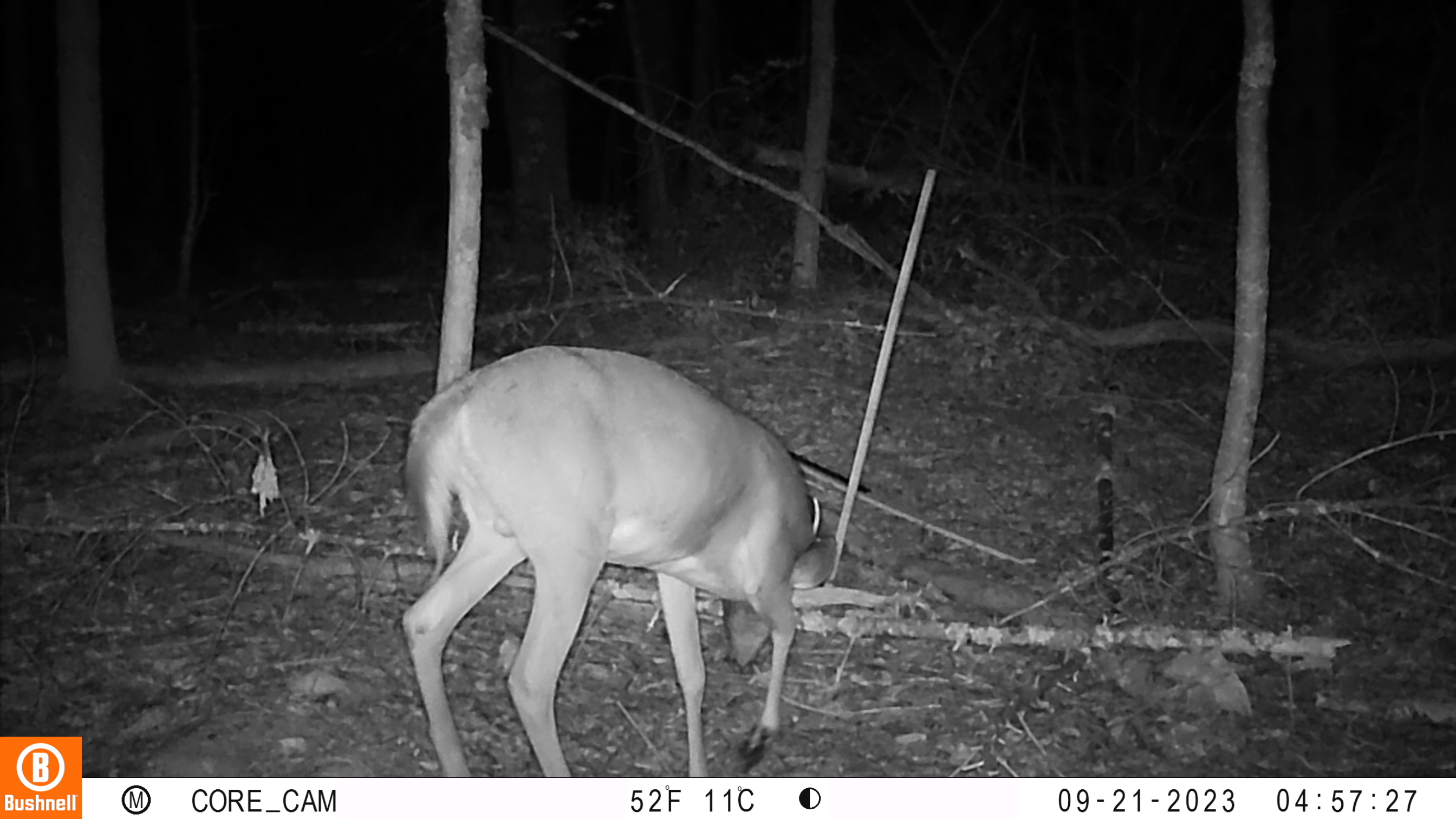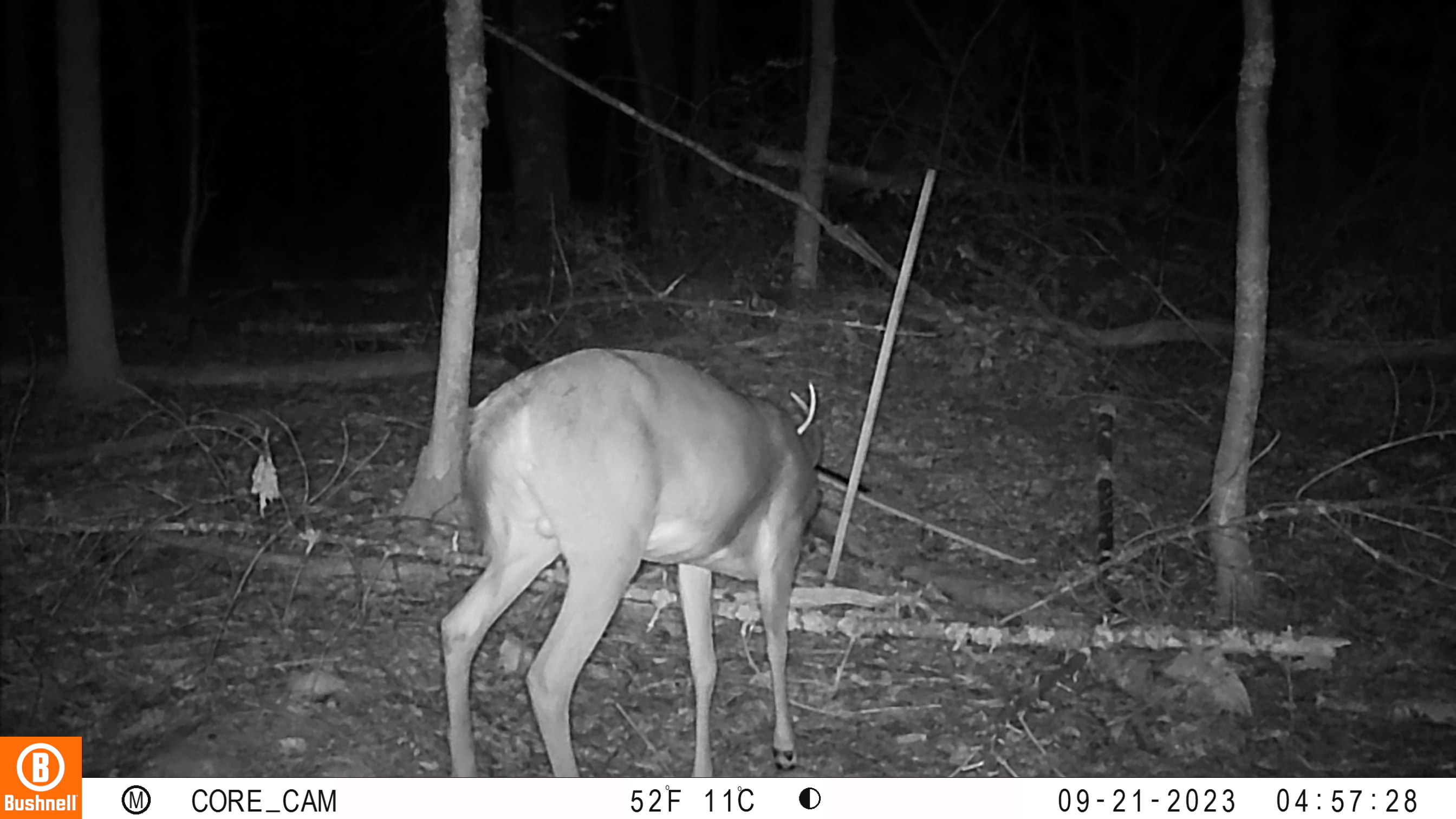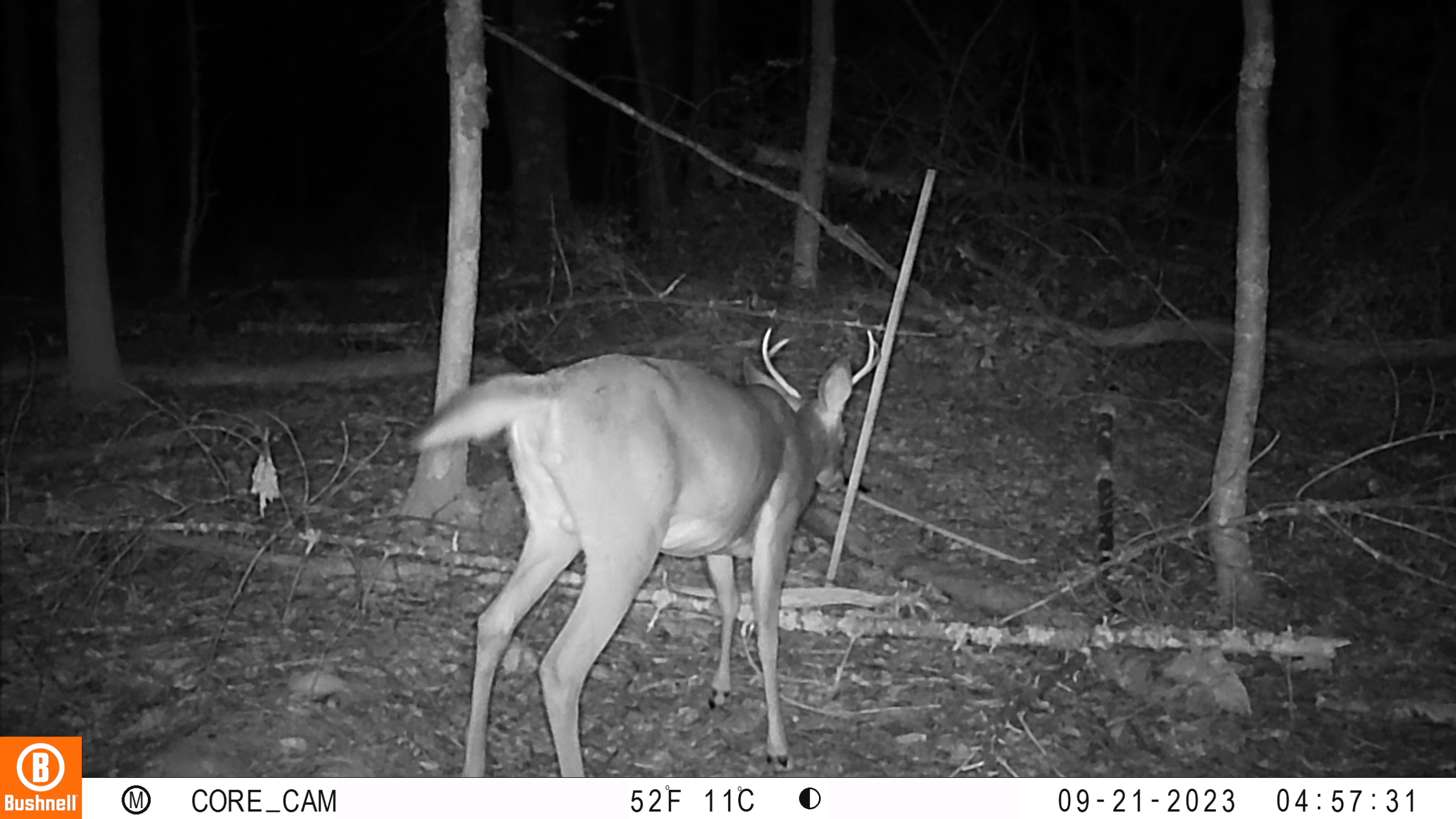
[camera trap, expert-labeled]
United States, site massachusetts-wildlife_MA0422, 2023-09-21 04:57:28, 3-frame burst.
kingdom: Animalia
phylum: Chordata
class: Mammalia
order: Artiodactyla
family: Cervidae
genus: Odocoileus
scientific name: Odocoileus virginianus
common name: white-tailed deer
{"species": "white-tailed deer (Odocoileus virginianus)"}